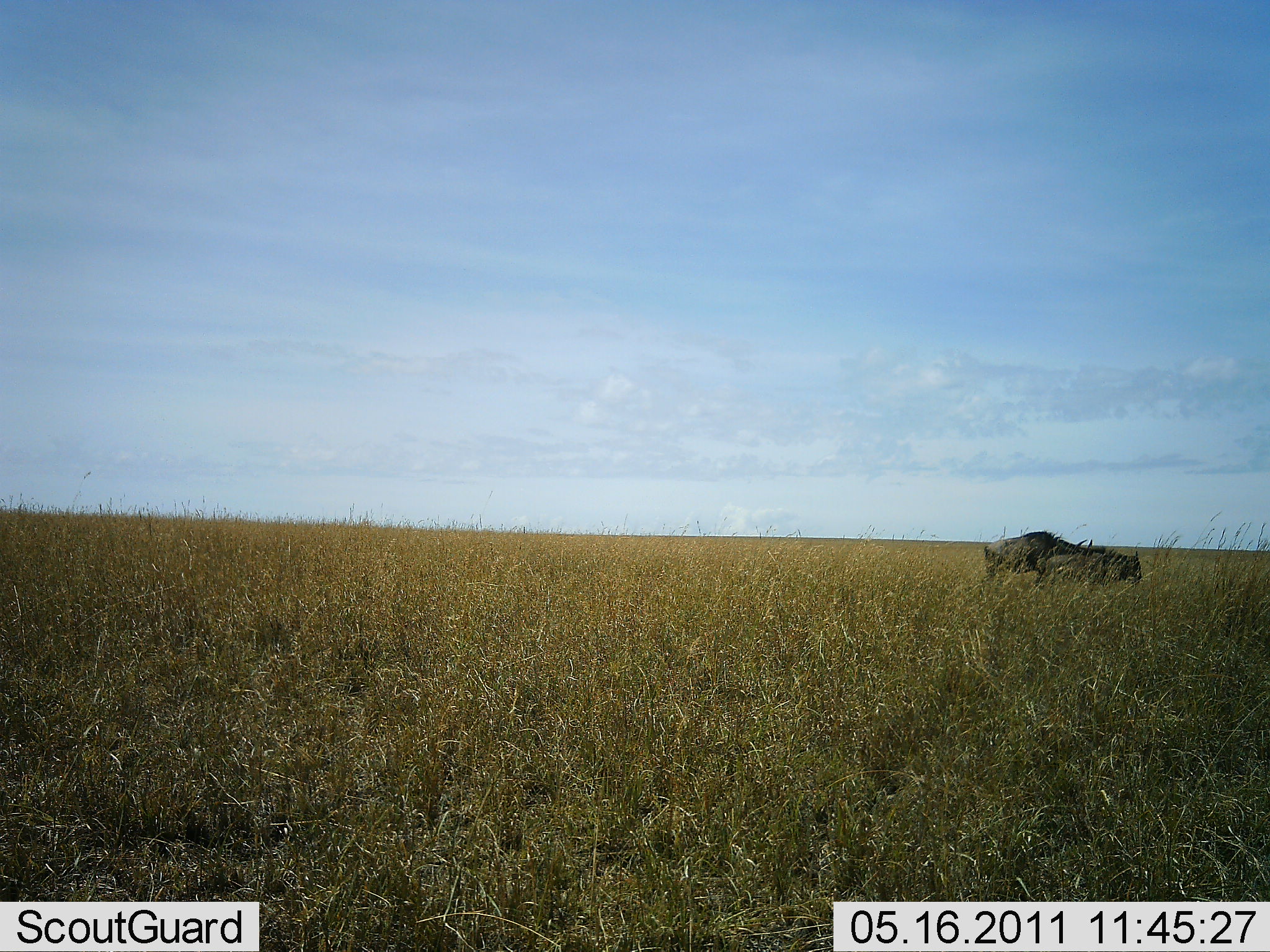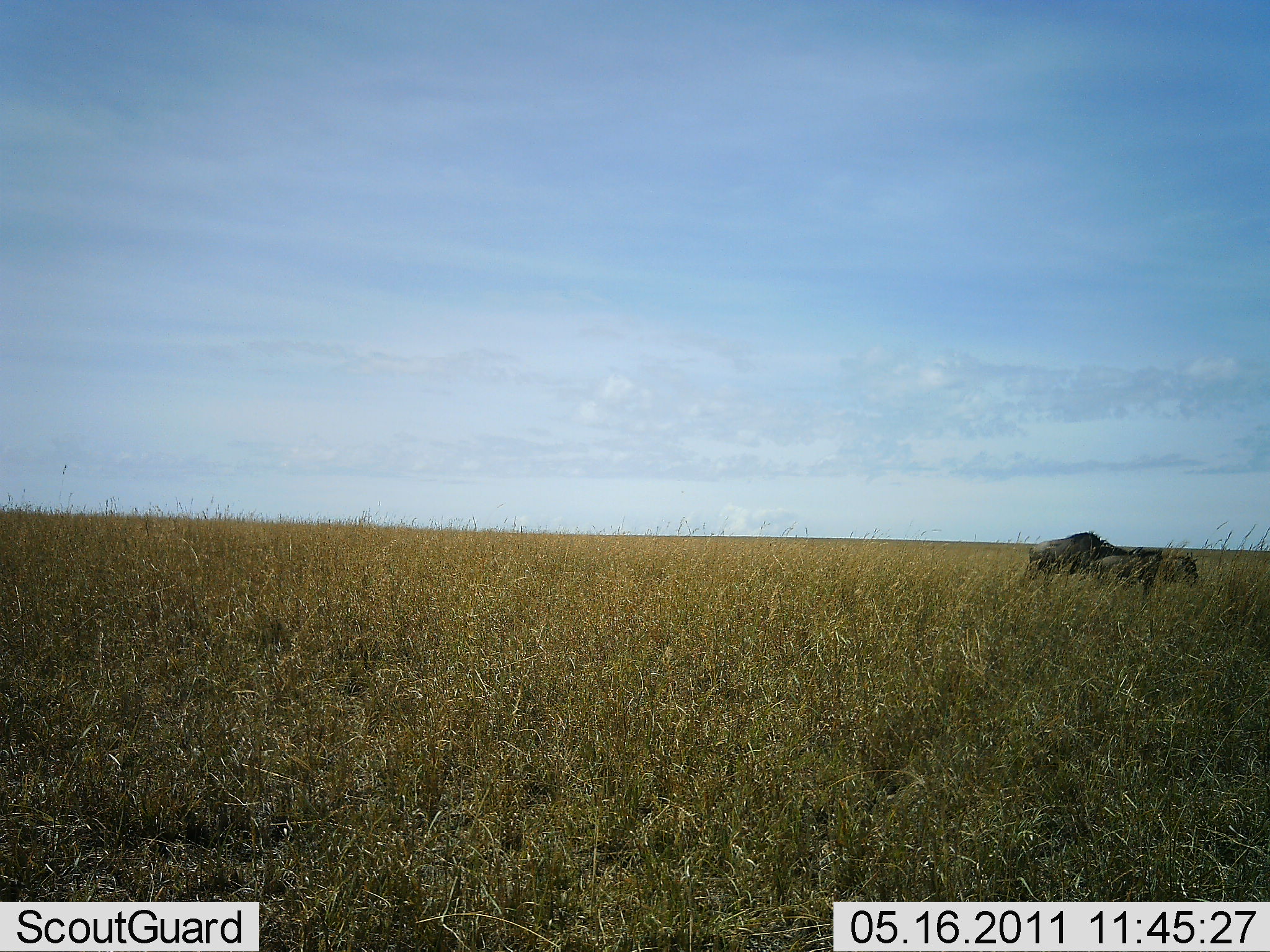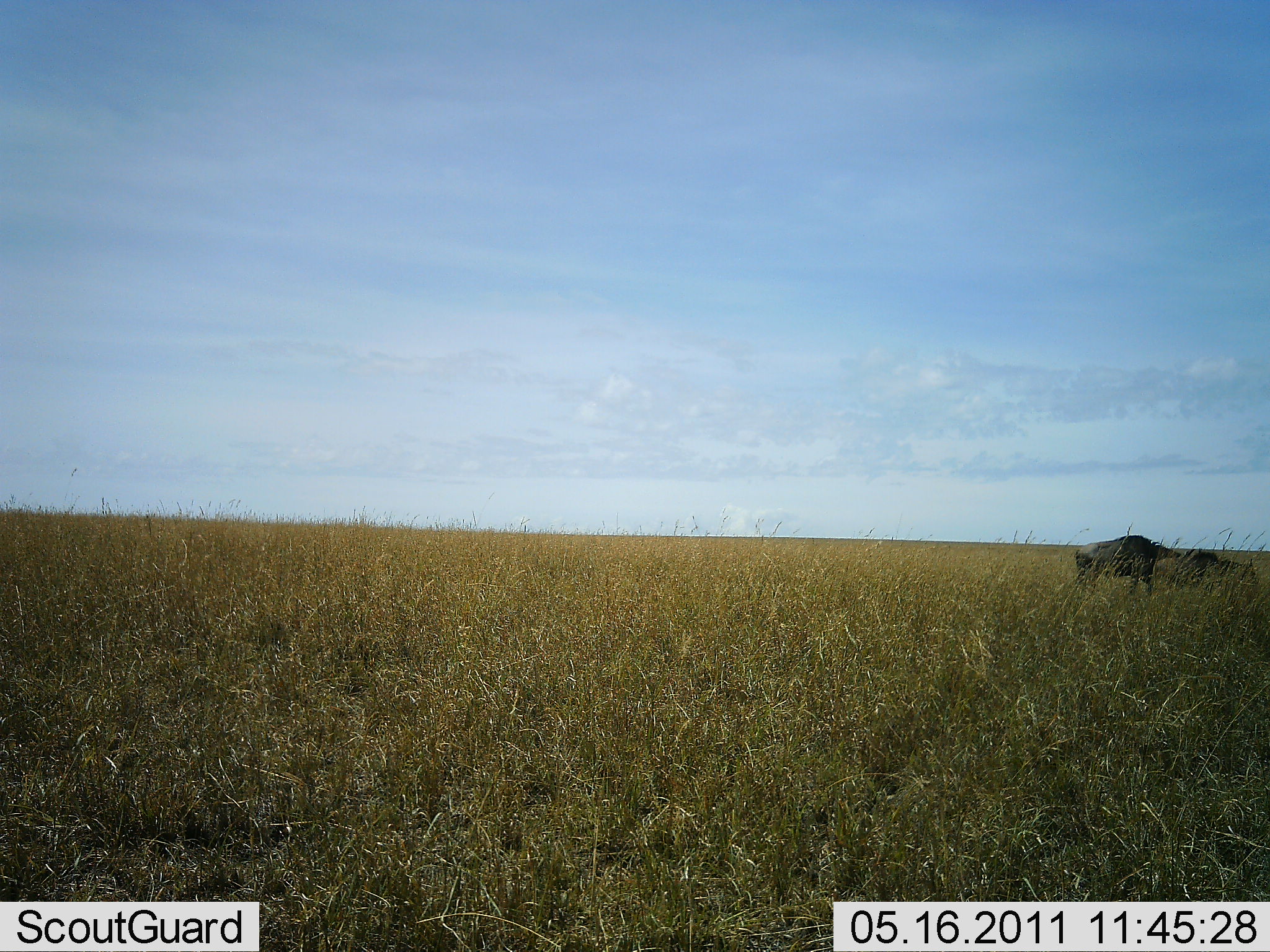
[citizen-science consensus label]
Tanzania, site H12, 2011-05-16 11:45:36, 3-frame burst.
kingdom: Animalia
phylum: Chordata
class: Mammalia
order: Artiodactyla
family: Bovidae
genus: Connochaetes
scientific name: Connochaetes taurinus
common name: blue wildebeest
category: wildebeest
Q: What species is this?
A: Wildebeest (blue wildebeest) (Connochaetes taurinus).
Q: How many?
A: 2.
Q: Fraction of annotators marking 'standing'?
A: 20%.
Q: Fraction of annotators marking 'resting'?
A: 0%.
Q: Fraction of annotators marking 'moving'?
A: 67%.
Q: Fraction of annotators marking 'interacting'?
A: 7%.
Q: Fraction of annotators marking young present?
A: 20%.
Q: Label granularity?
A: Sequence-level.